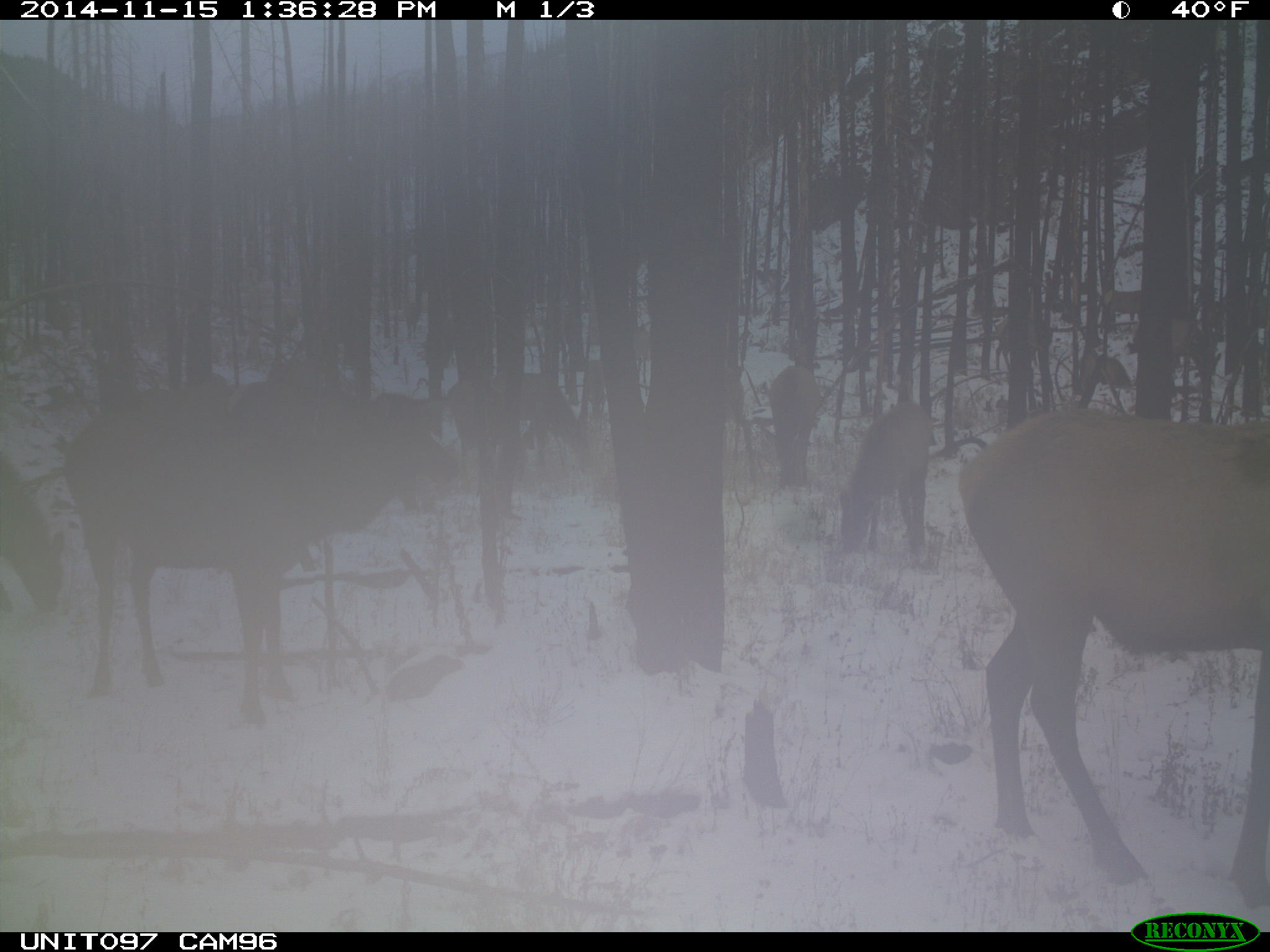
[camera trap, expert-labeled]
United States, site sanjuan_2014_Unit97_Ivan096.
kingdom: Animalia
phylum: Chordata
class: Mammalia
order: Artiodactyla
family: Cervidae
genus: Cervus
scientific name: Cervus elaphus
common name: red deer